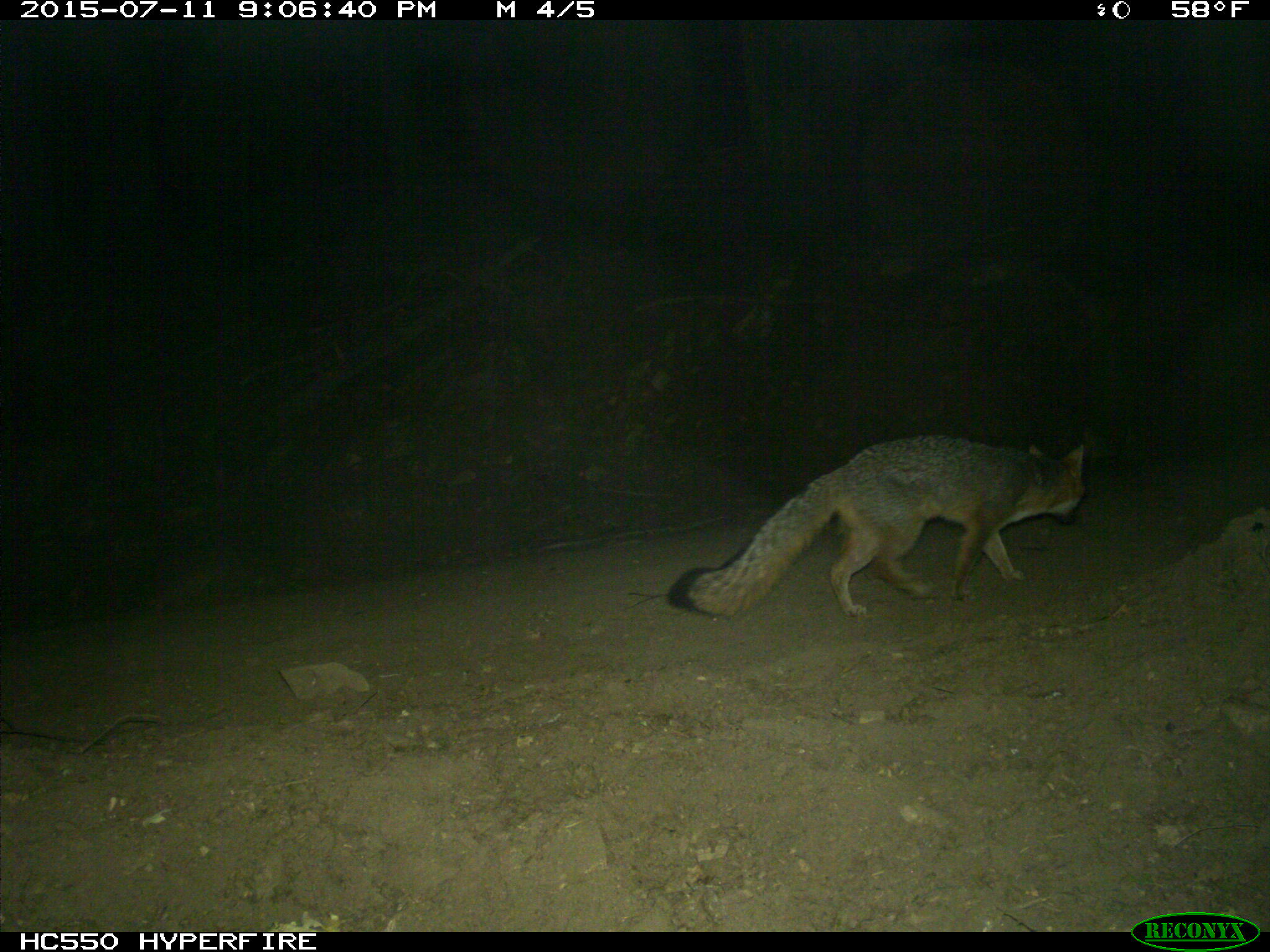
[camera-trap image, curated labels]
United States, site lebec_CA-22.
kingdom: Animalia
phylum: Chordata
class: Mammalia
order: Carnivora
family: Canidae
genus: Urocyon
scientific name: Urocyon cinereoargenteus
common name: gray fox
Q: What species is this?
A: Urocyon cinereoargenteus (gray fox).